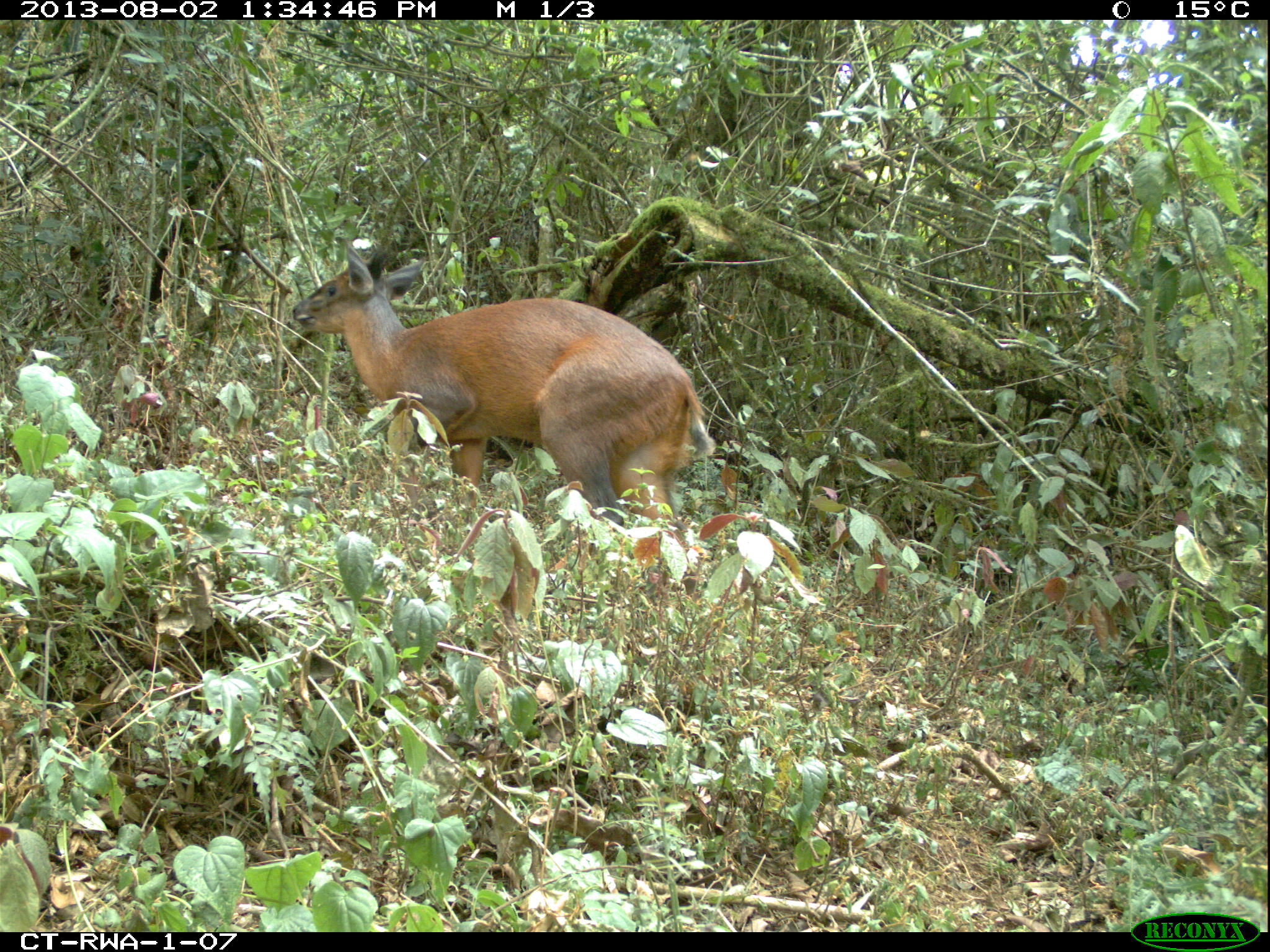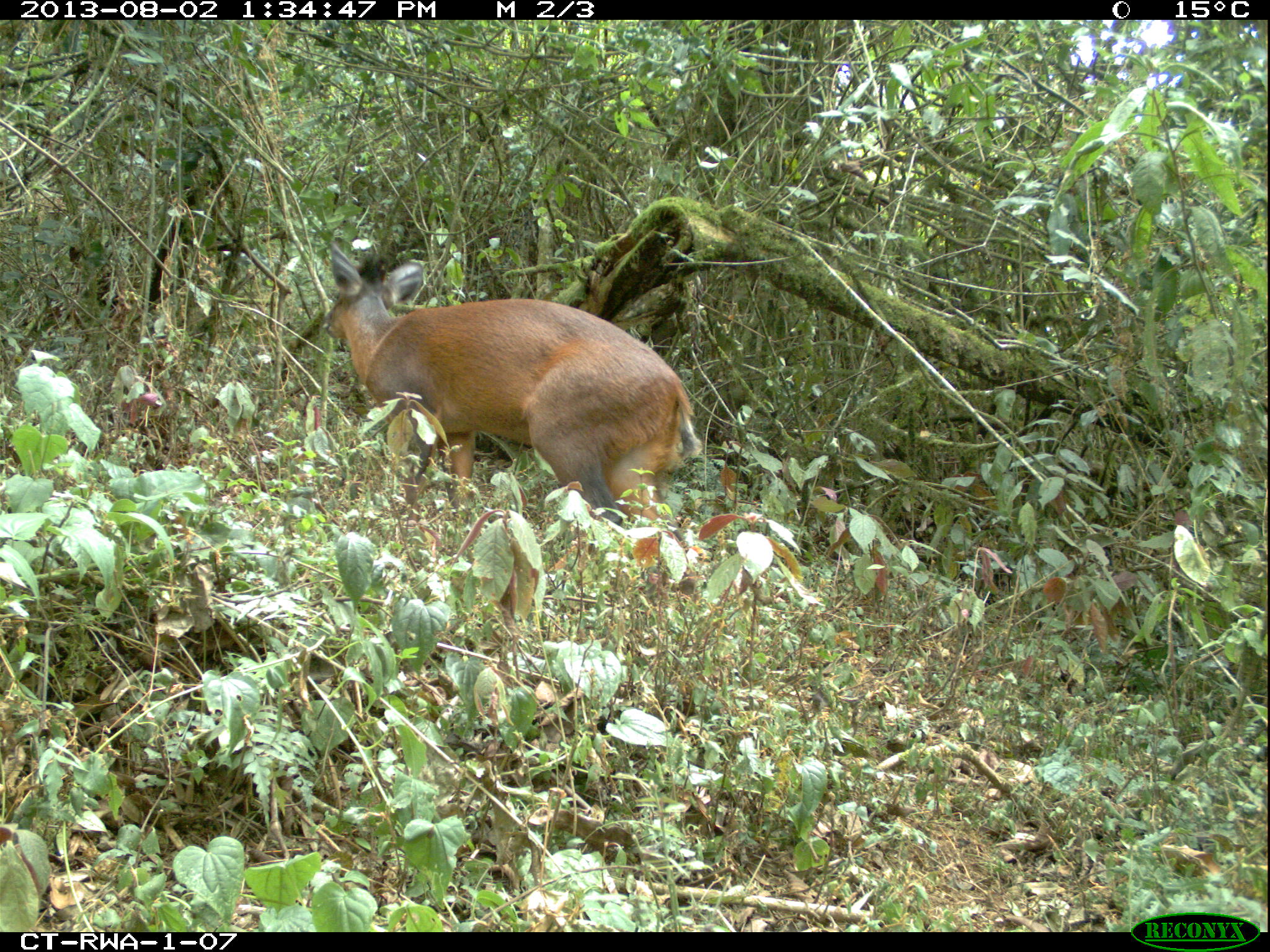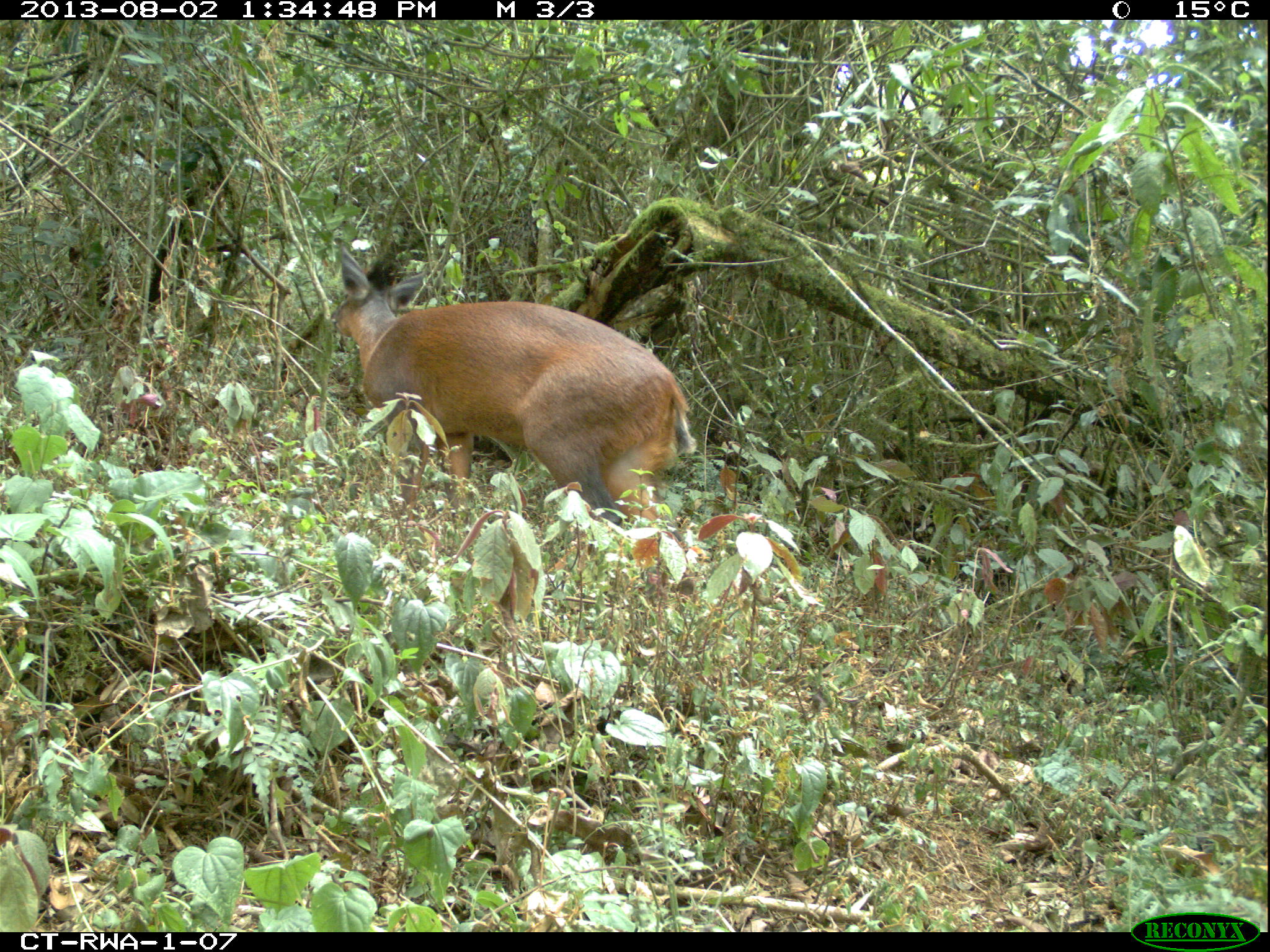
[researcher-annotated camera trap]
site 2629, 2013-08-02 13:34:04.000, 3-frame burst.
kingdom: Animalia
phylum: Chordata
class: Mammalia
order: Artiodactyla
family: Bovidae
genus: Cephalophus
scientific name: Cephalophus nigrifrons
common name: black-fronted duiker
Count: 1.